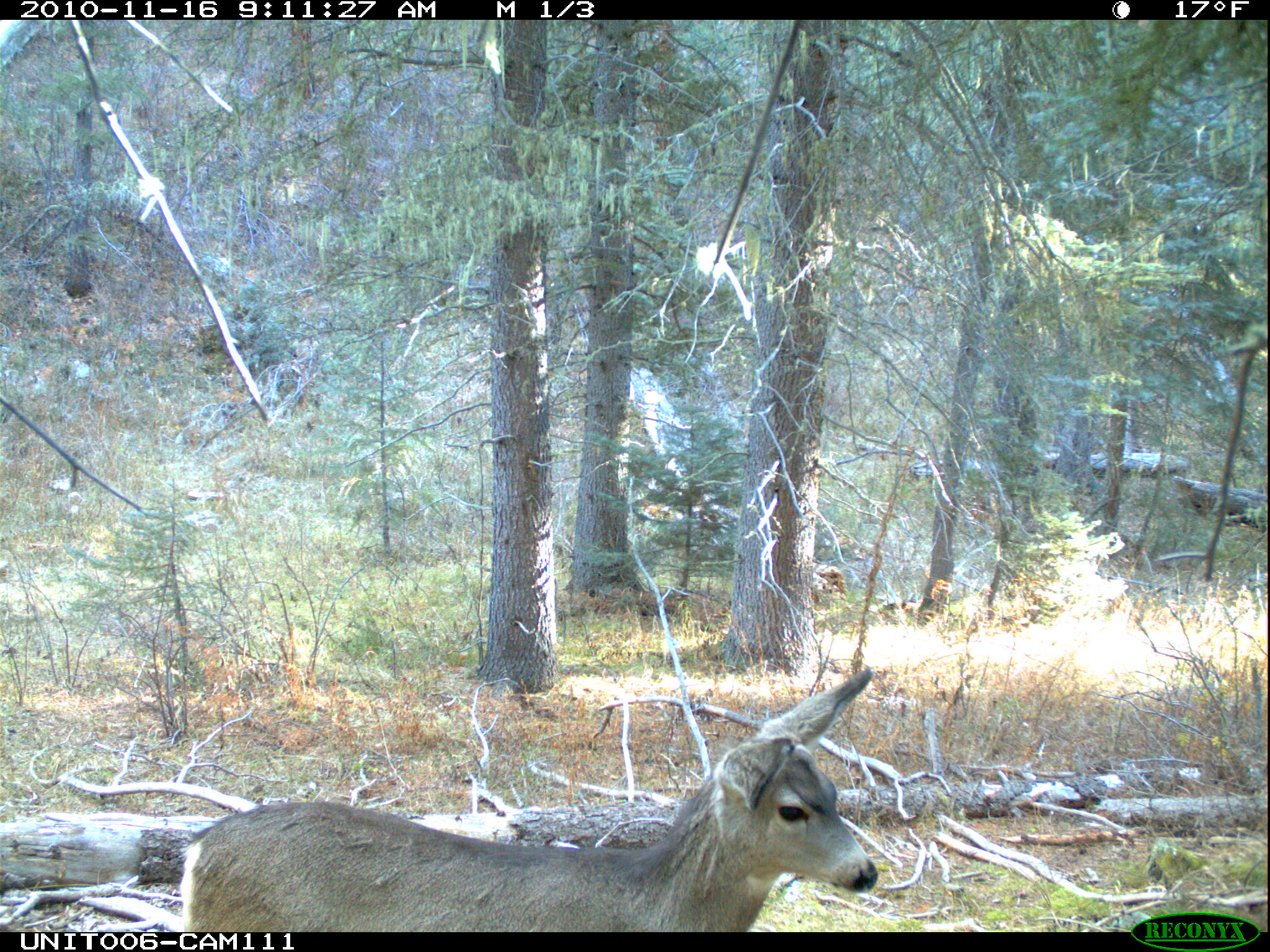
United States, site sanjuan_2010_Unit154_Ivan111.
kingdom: Animalia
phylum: Chordata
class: Mammalia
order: Artiodactyla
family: Cervidae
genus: Odocoileus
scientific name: Odocoileus hemionus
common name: mule deer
Odocoileus hemionus (mule deer).